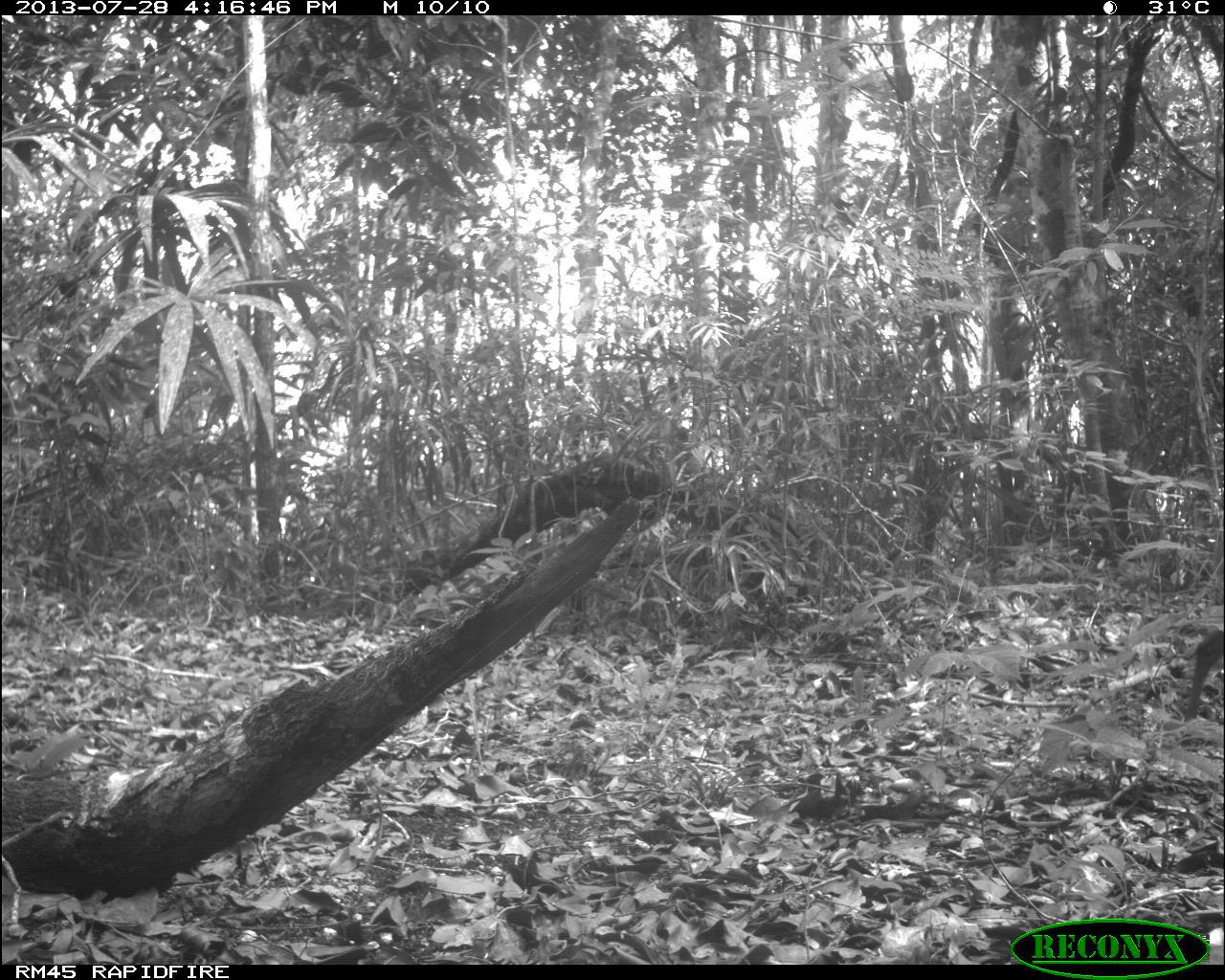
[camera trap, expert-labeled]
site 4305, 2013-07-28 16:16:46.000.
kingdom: Animalia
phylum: Chordata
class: Mammalia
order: Artiodactyla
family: Cervidae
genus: Mazama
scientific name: Mazama temama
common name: central american red brocket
Mazama temama (central american red brocket), count 1, sex male.